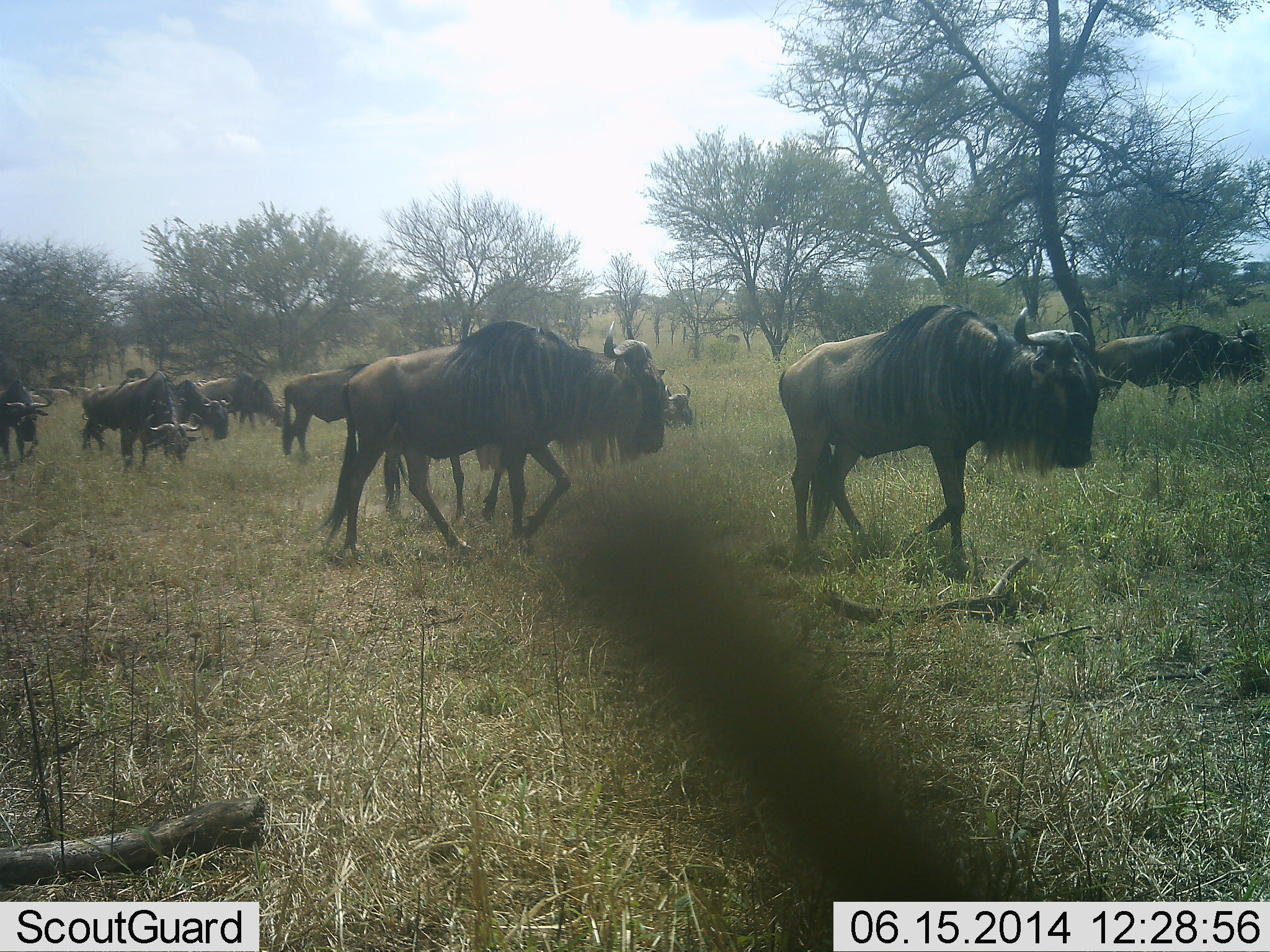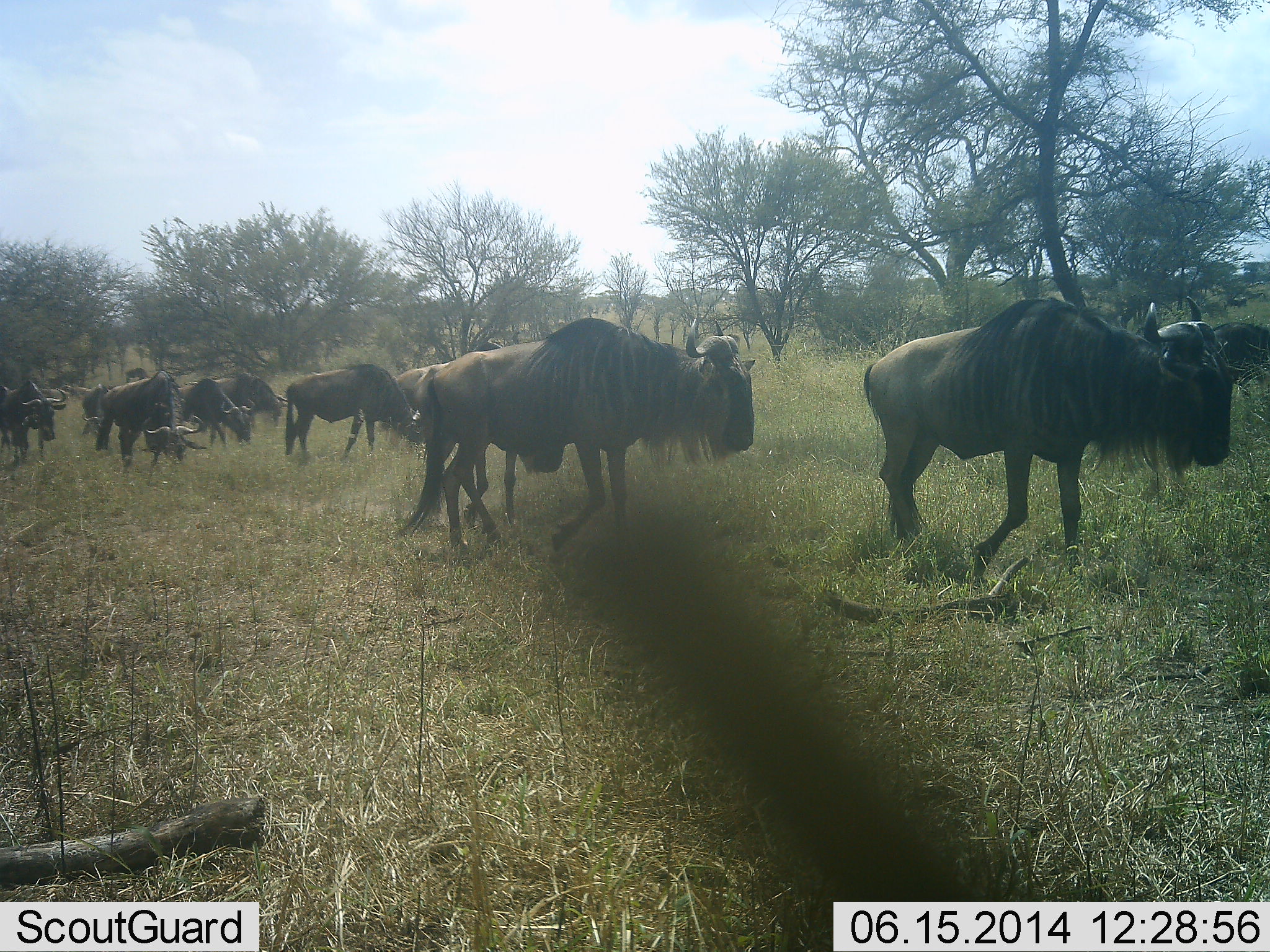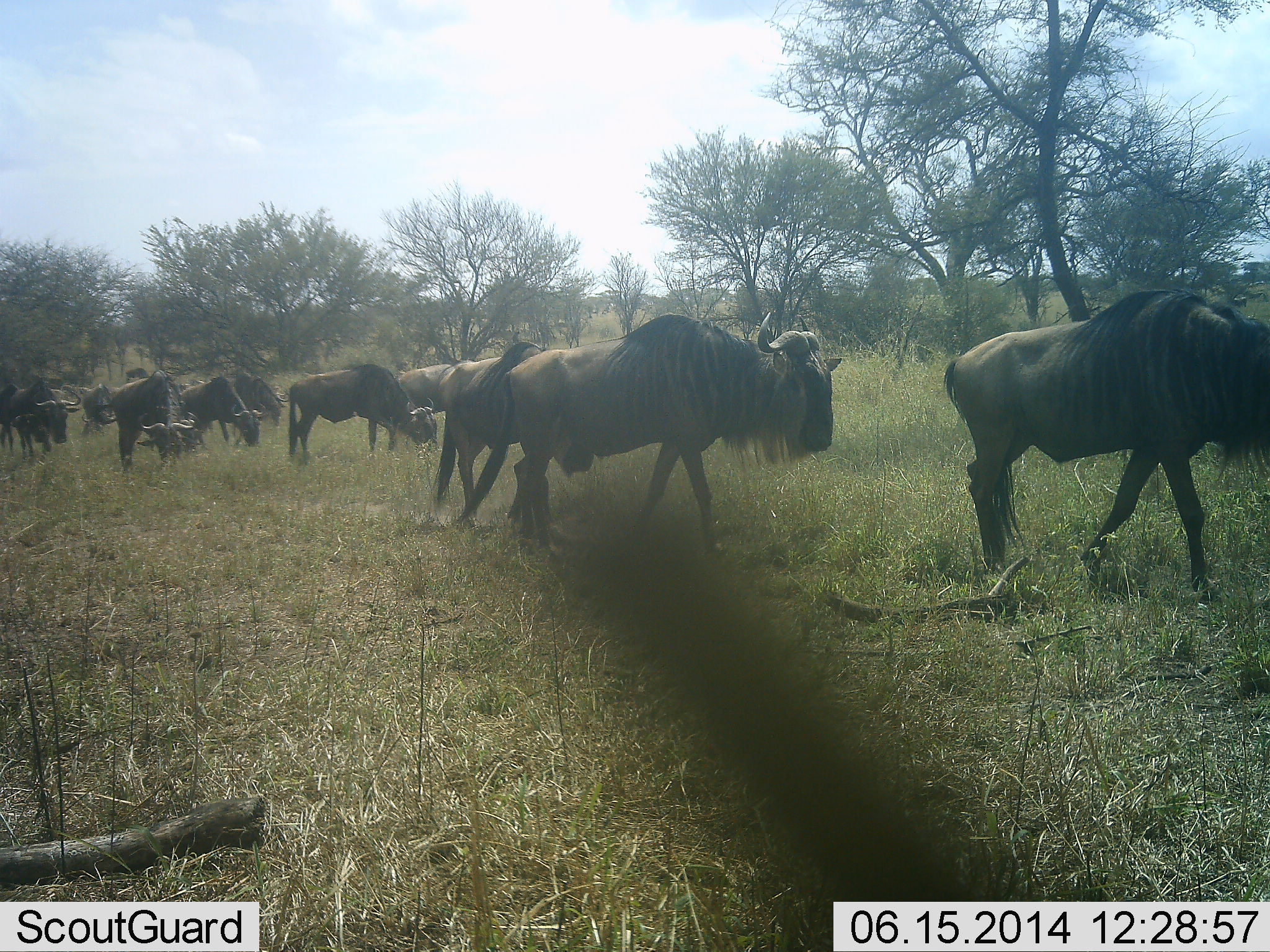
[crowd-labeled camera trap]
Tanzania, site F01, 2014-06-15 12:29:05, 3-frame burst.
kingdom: Animalia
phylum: Chordata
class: Mammalia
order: Artiodactyla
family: Bovidae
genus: Connochaetes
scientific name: Connochaetes taurinus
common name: blue wildebeest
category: wildebeest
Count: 11-50.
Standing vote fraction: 10%.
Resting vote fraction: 0%.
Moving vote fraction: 90%.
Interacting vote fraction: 0%.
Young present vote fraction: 20%.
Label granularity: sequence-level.